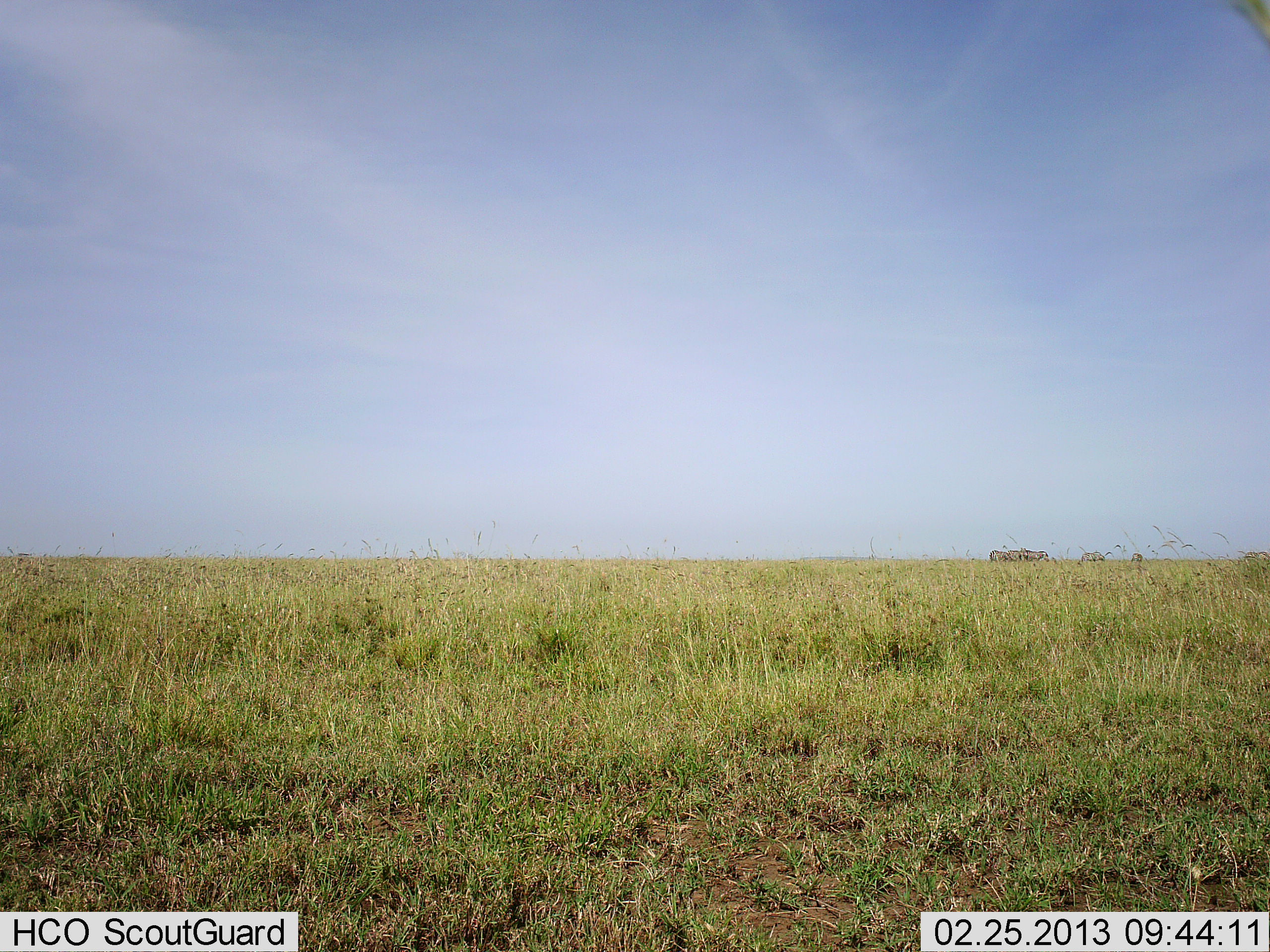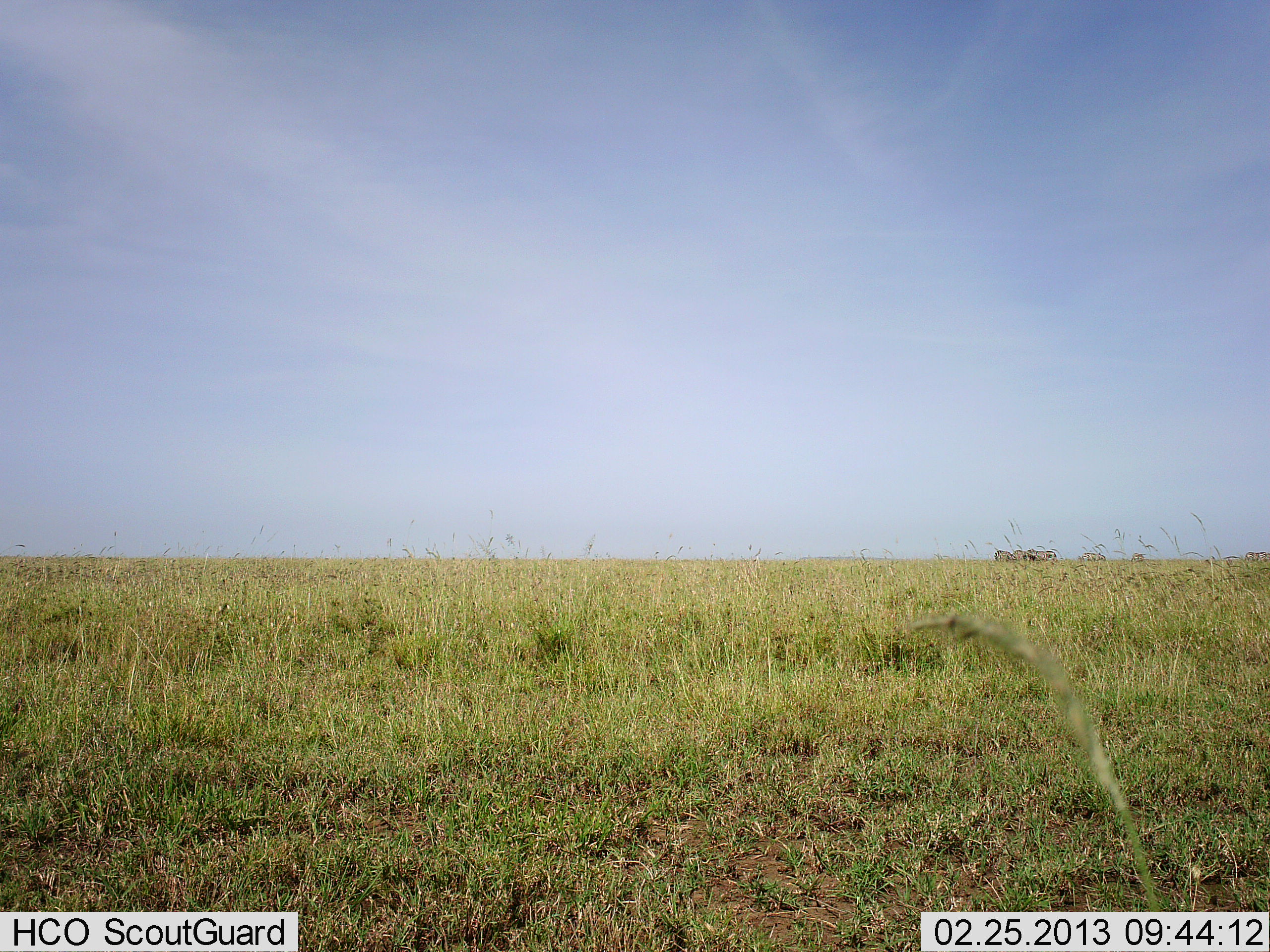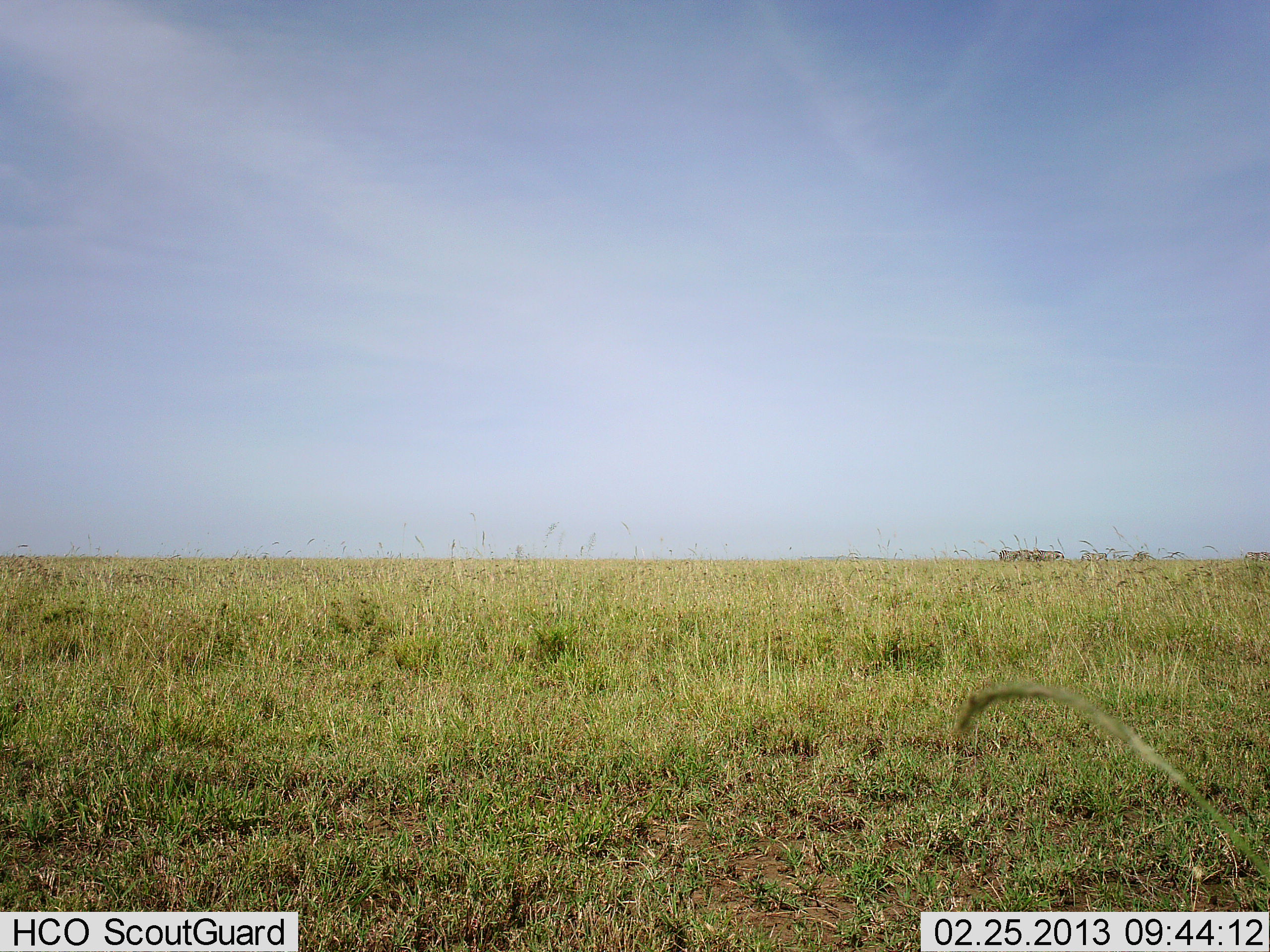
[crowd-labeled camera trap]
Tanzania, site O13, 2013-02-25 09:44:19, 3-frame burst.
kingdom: Animalia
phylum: Chordata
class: Mammalia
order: Perissodactyla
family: Equidae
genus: Equus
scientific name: Equus quagga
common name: plains zebra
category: zebra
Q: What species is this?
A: Zebra (plains zebra) (Equus quagga).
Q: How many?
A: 5.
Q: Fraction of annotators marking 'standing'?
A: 25%.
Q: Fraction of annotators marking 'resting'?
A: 0%.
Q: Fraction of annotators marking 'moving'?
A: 58%.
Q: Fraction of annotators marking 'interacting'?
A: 0%.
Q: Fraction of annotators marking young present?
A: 0%.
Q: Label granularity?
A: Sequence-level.